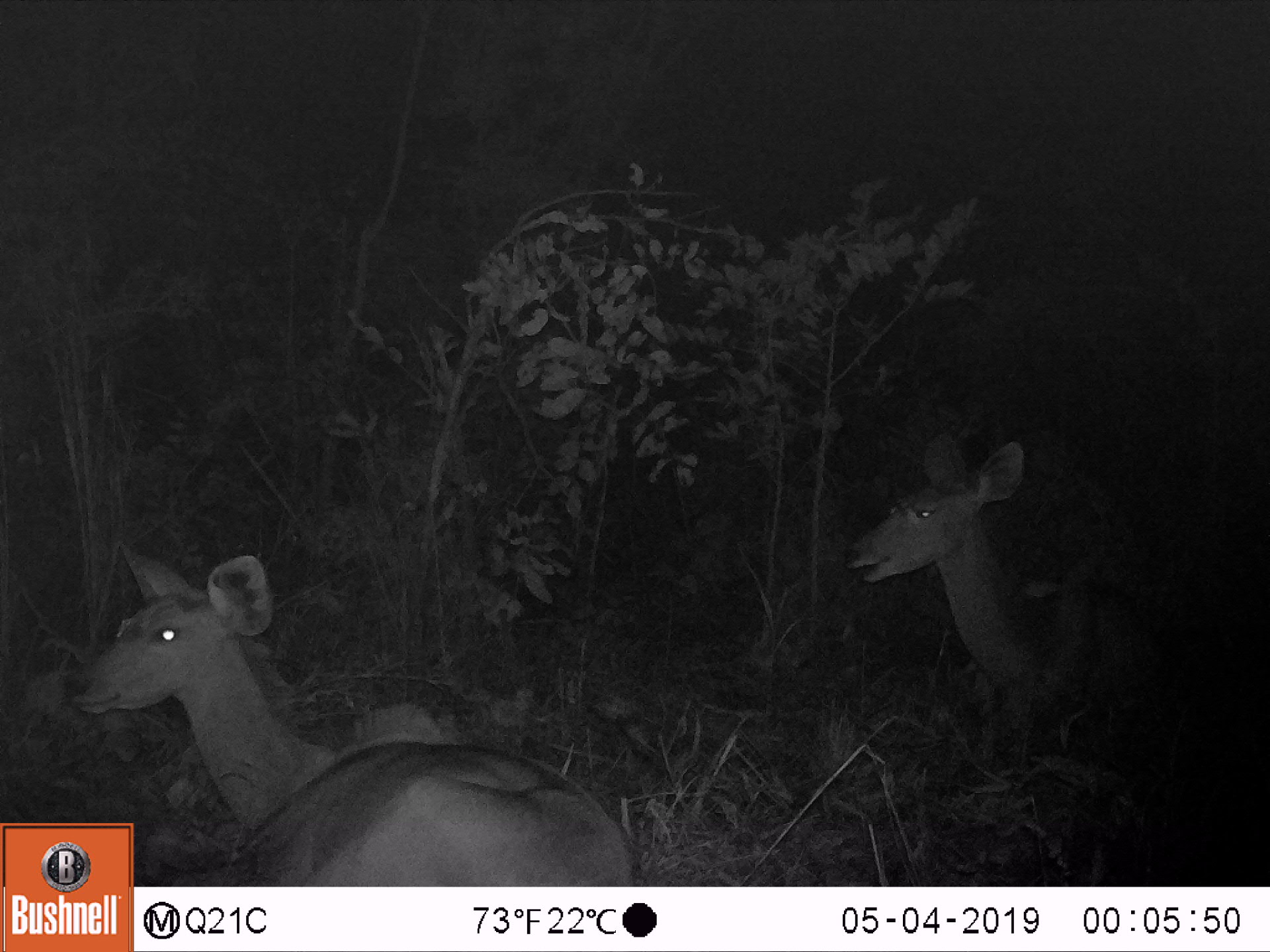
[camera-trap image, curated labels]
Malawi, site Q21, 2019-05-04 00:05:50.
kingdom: Animalia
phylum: Chordata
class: Mammalia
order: Artiodactyla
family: Bovidae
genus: Tragelaphus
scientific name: Tragelaphus strepsiceros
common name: greater kudu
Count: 2.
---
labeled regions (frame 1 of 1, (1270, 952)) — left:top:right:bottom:
greater kudu: 59:534:627:819; 833:423:1199:729